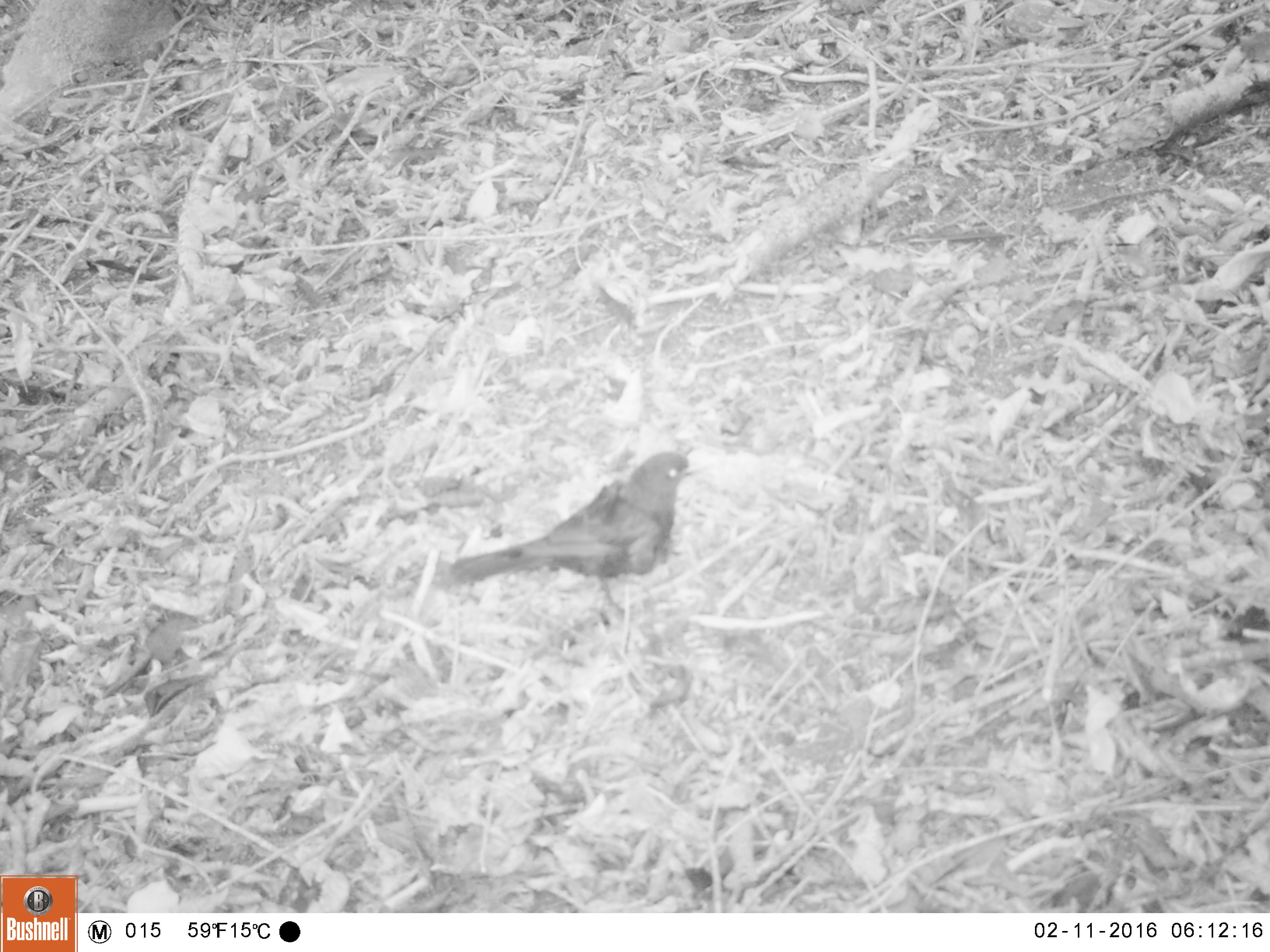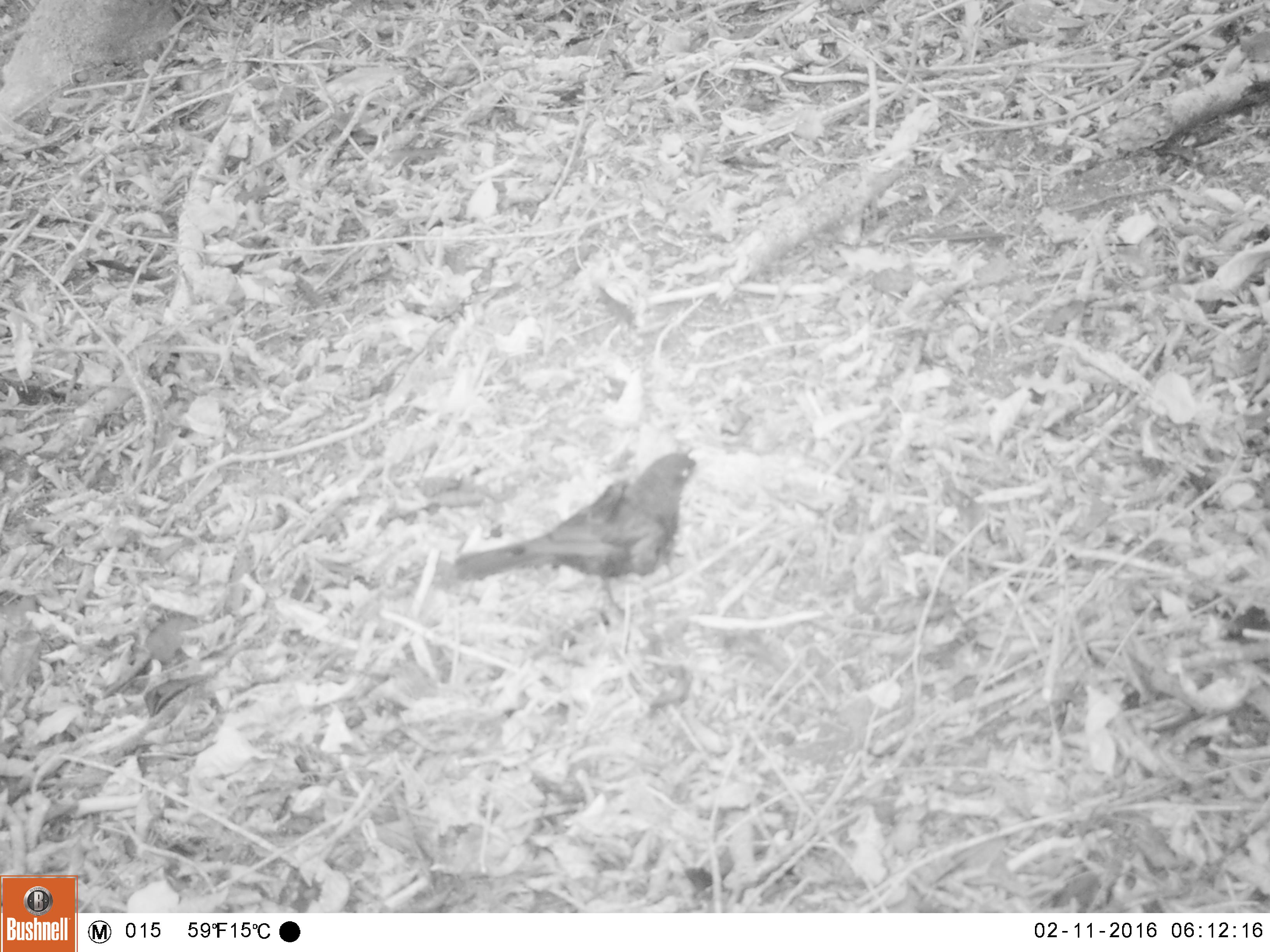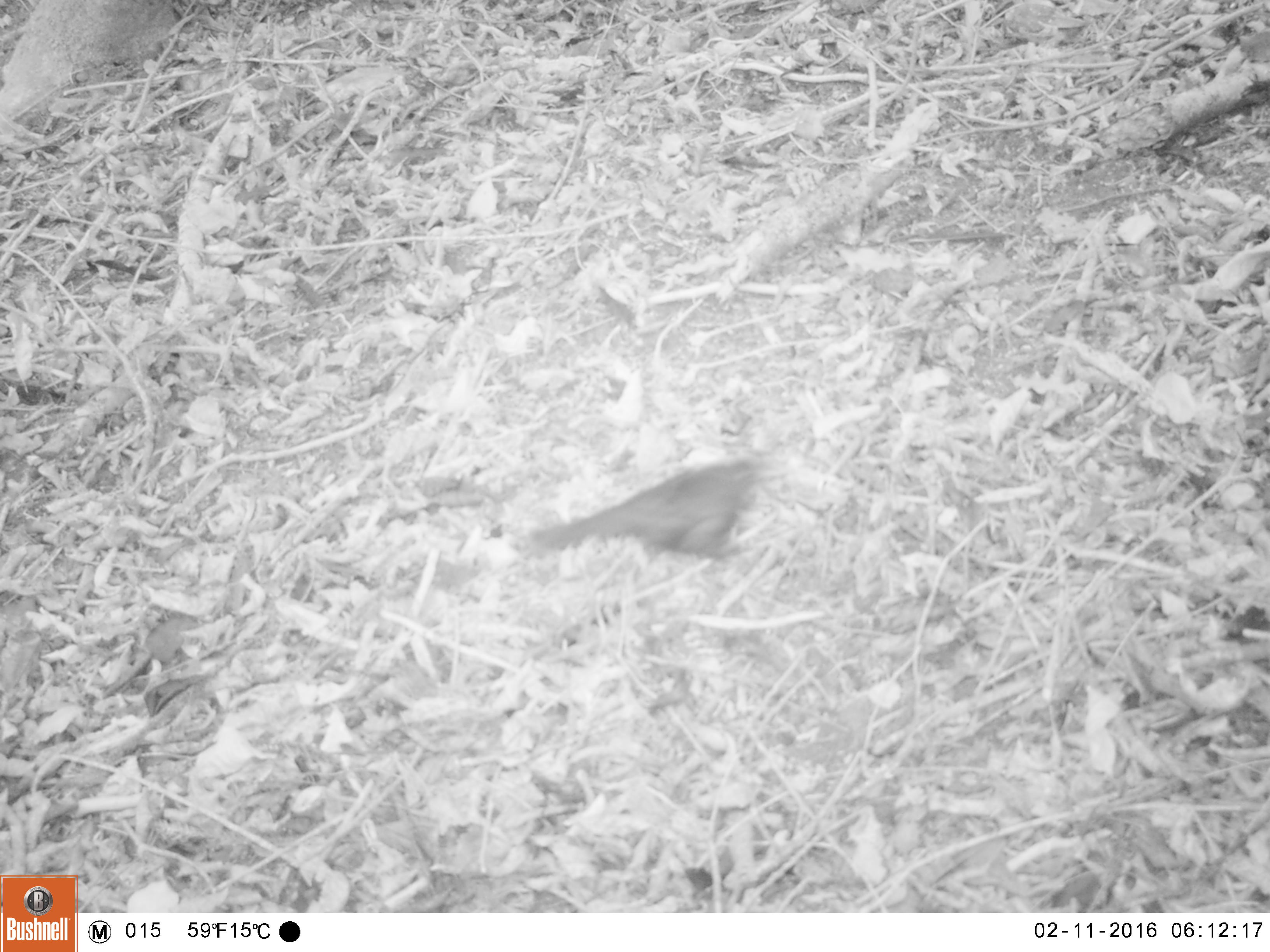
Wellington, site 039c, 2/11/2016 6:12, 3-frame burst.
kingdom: Animalia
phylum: Chordata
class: Aves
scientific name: Aves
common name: bird